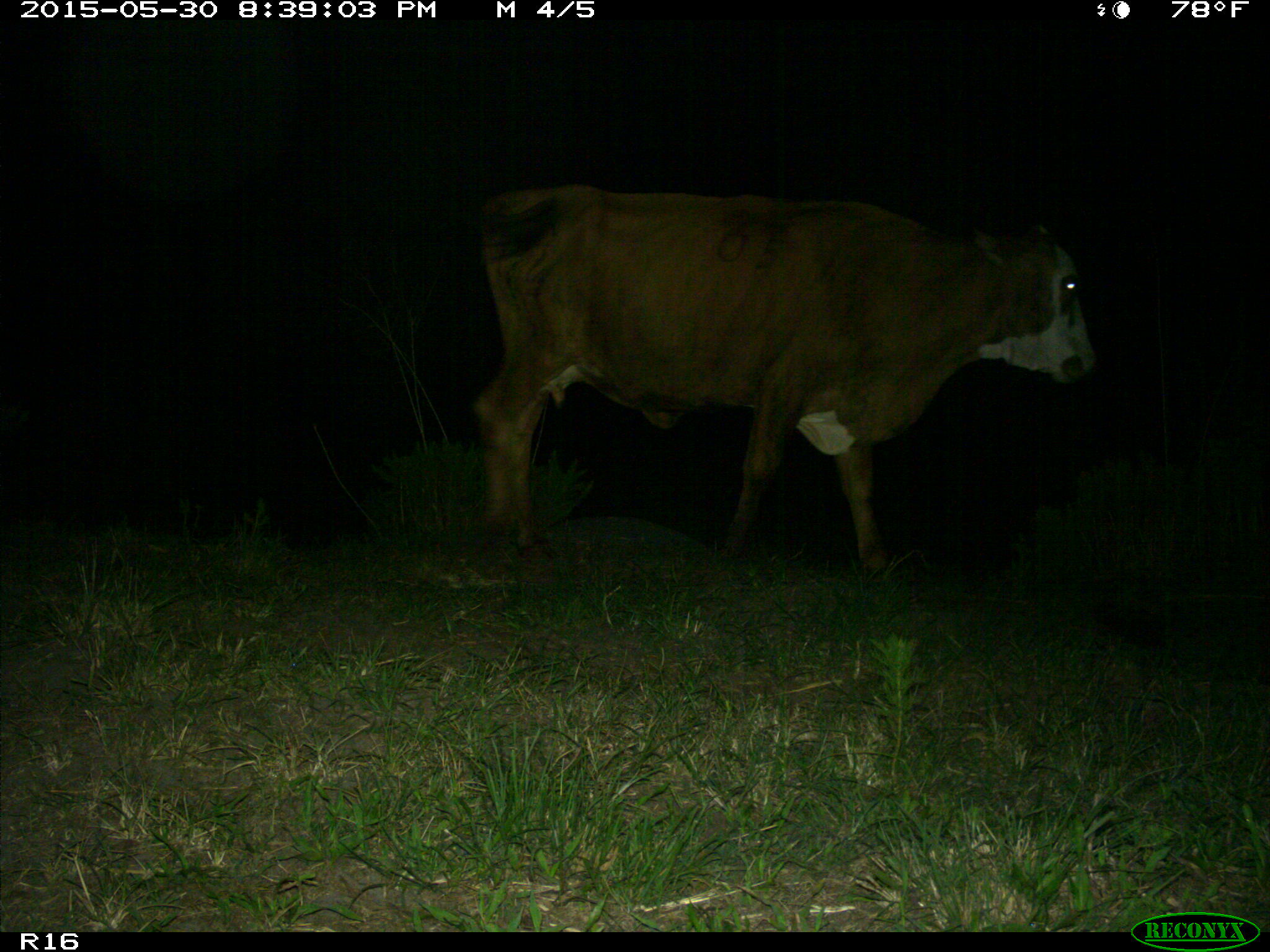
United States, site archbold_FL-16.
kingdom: Animalia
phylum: Chordata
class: Mammalia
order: Artiodactyla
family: Bovidae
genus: Bos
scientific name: Bos taurus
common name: domestic cow